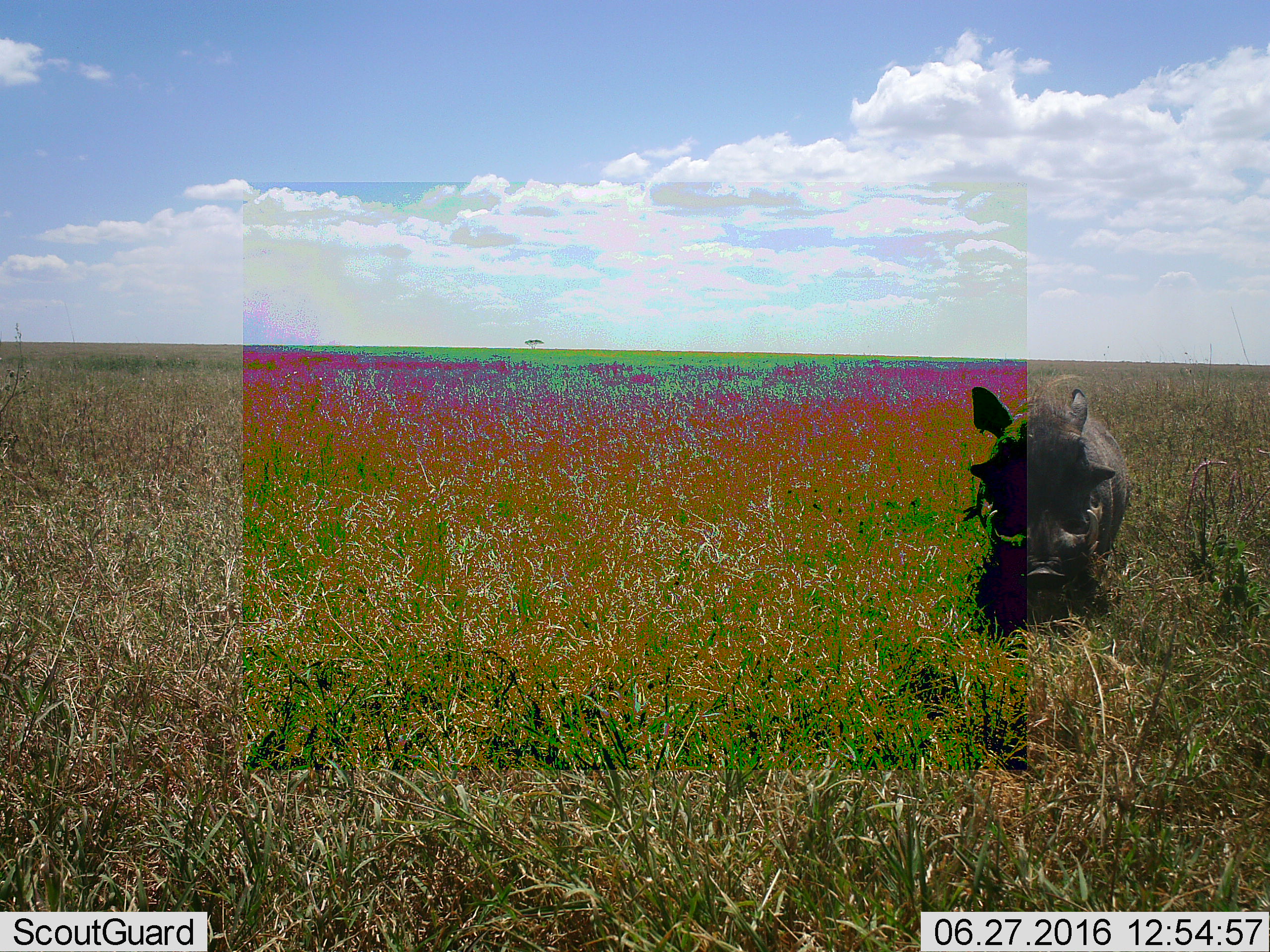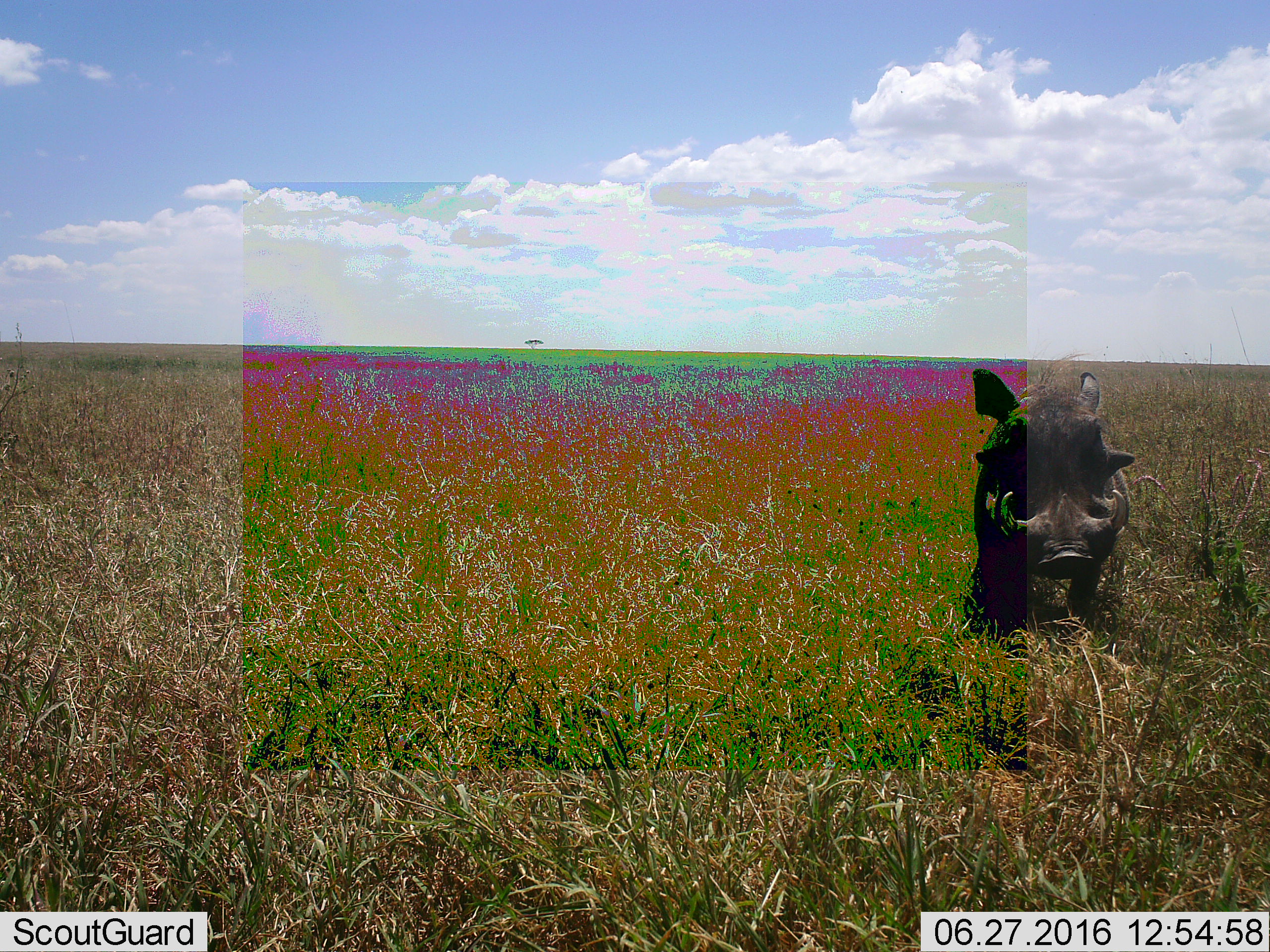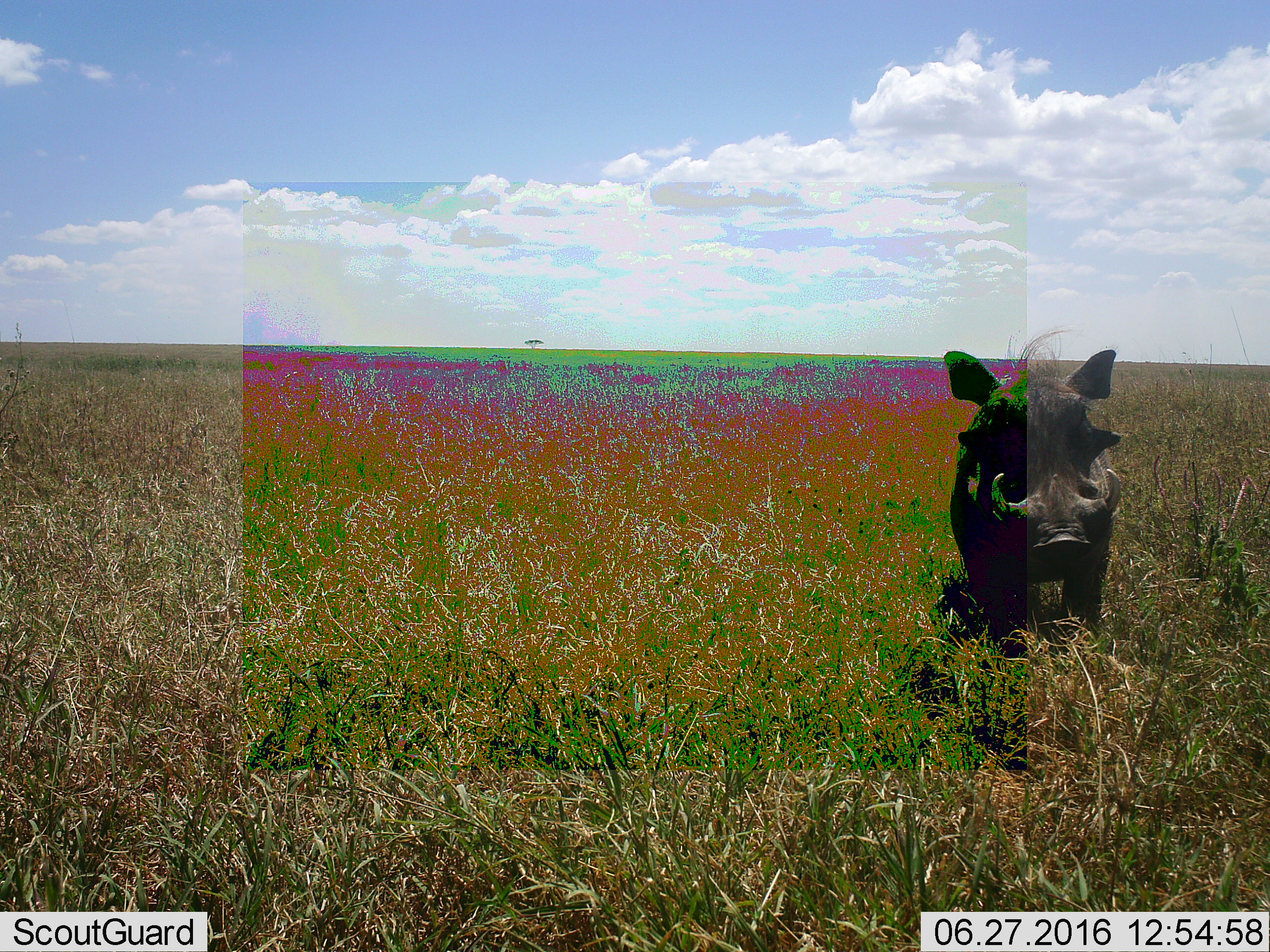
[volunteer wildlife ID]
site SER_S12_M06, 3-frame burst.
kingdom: Animalia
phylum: Chordata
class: Mammalia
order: Artiodactyla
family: Suidae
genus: Phacochoerus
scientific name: Phacochoerus africanus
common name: warthog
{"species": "warthog (Phacochoerus africanus)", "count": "1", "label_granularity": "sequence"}